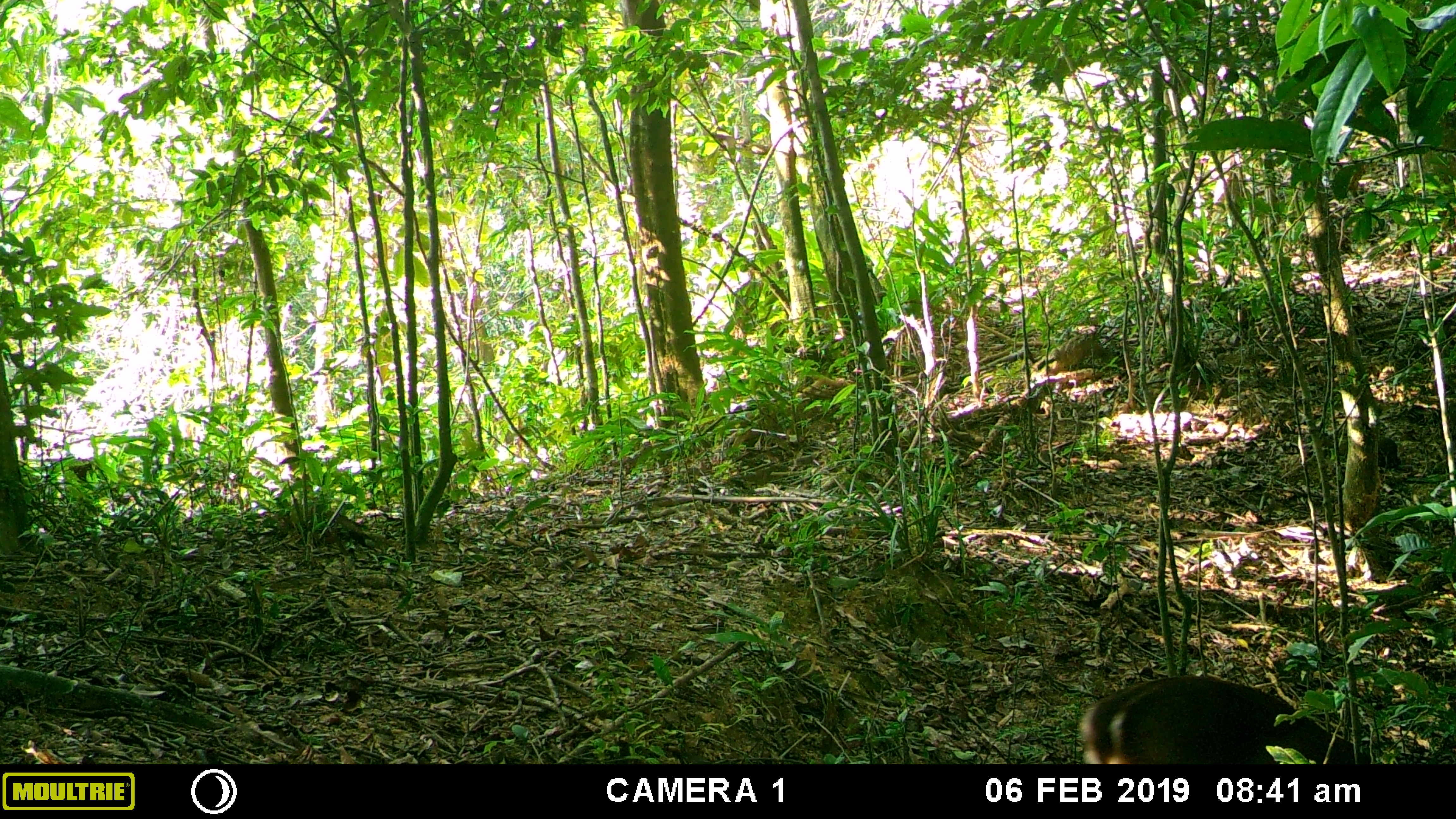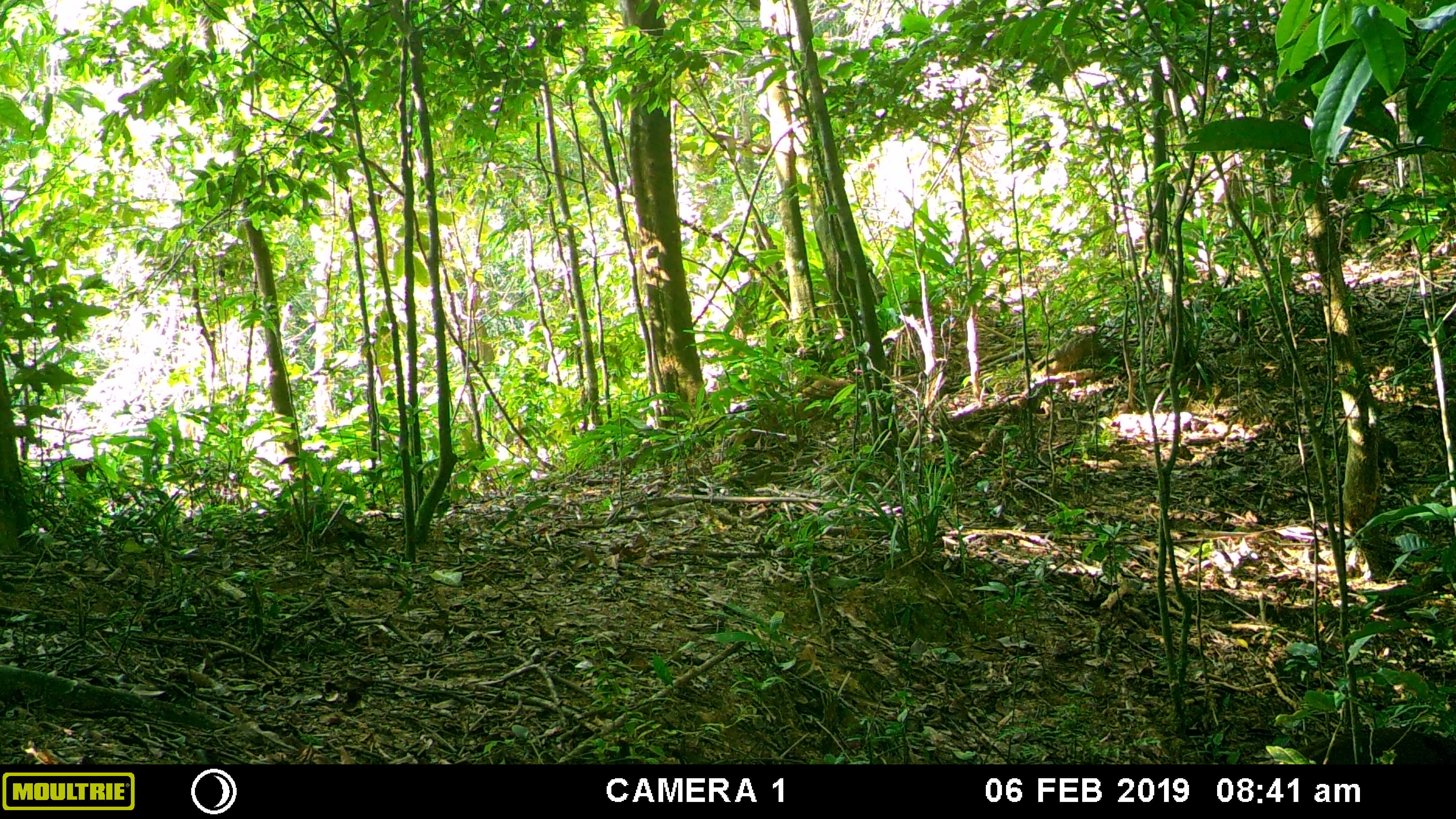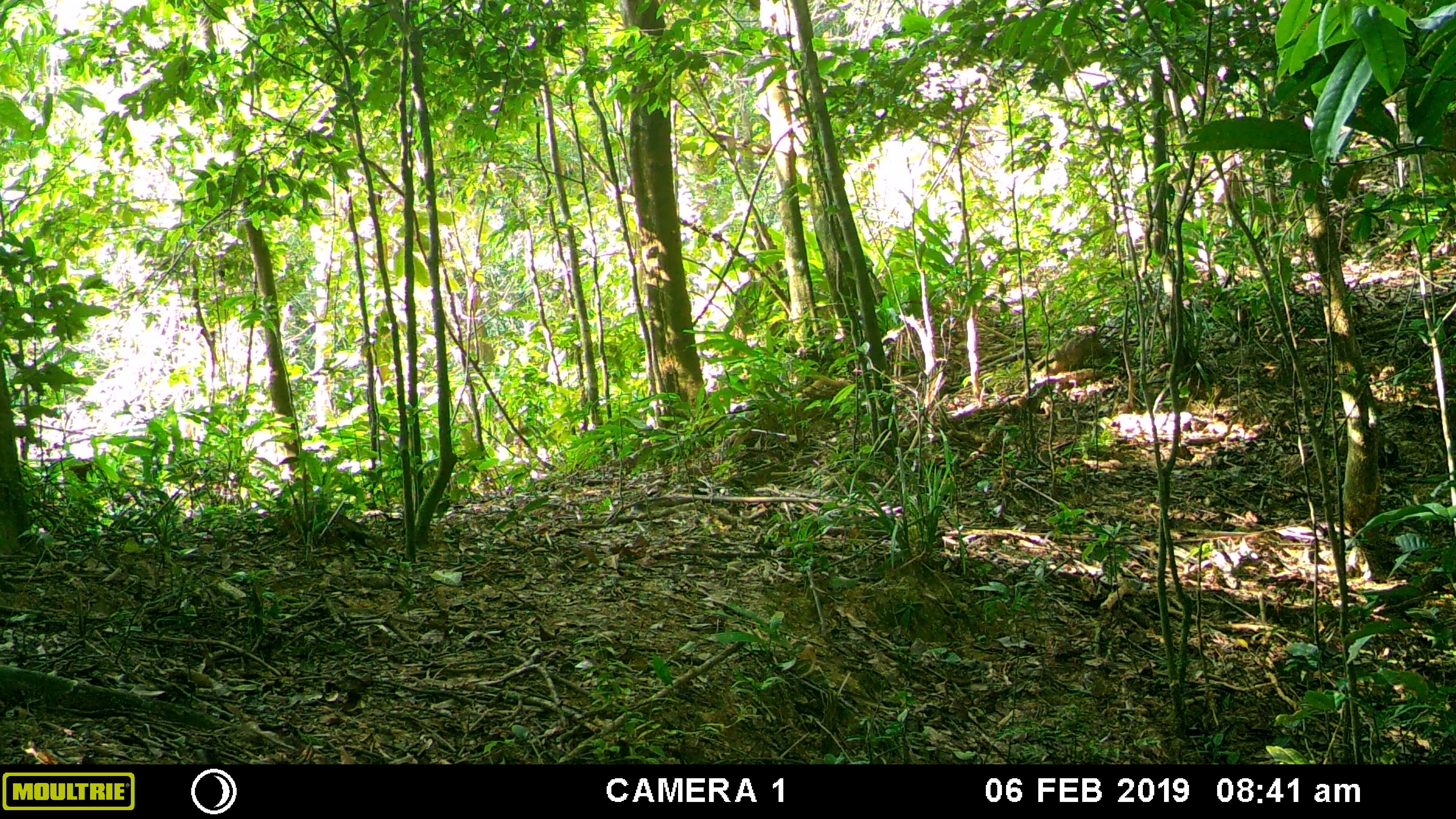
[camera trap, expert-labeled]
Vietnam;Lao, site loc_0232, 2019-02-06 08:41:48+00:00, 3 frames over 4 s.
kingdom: Animalia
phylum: Chordata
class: Mammalia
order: Artiodactyla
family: Cervidae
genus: Muntiacus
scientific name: Muntiacus vuquangensis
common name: large-antlered muntjac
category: large antlered muntjac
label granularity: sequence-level